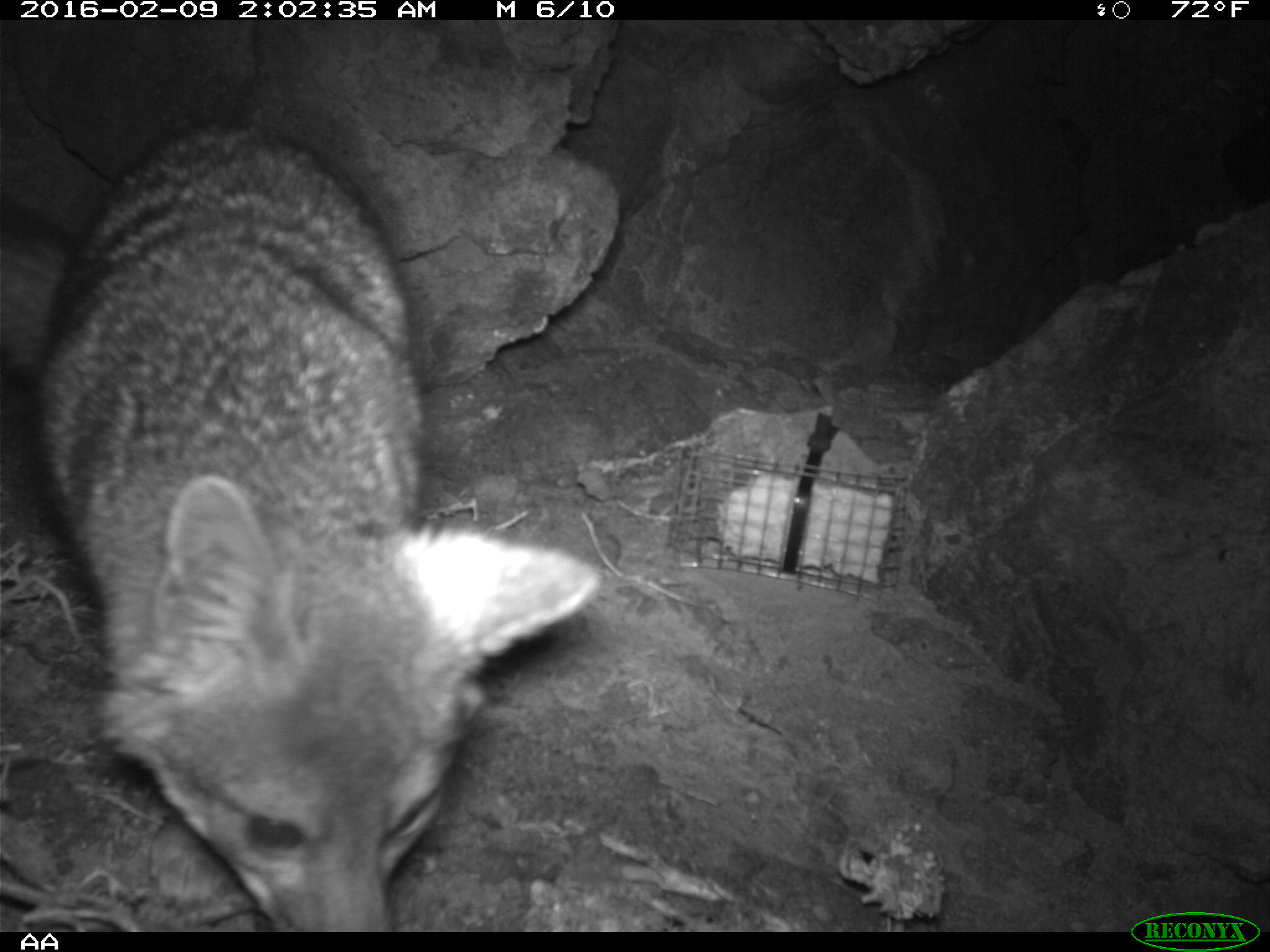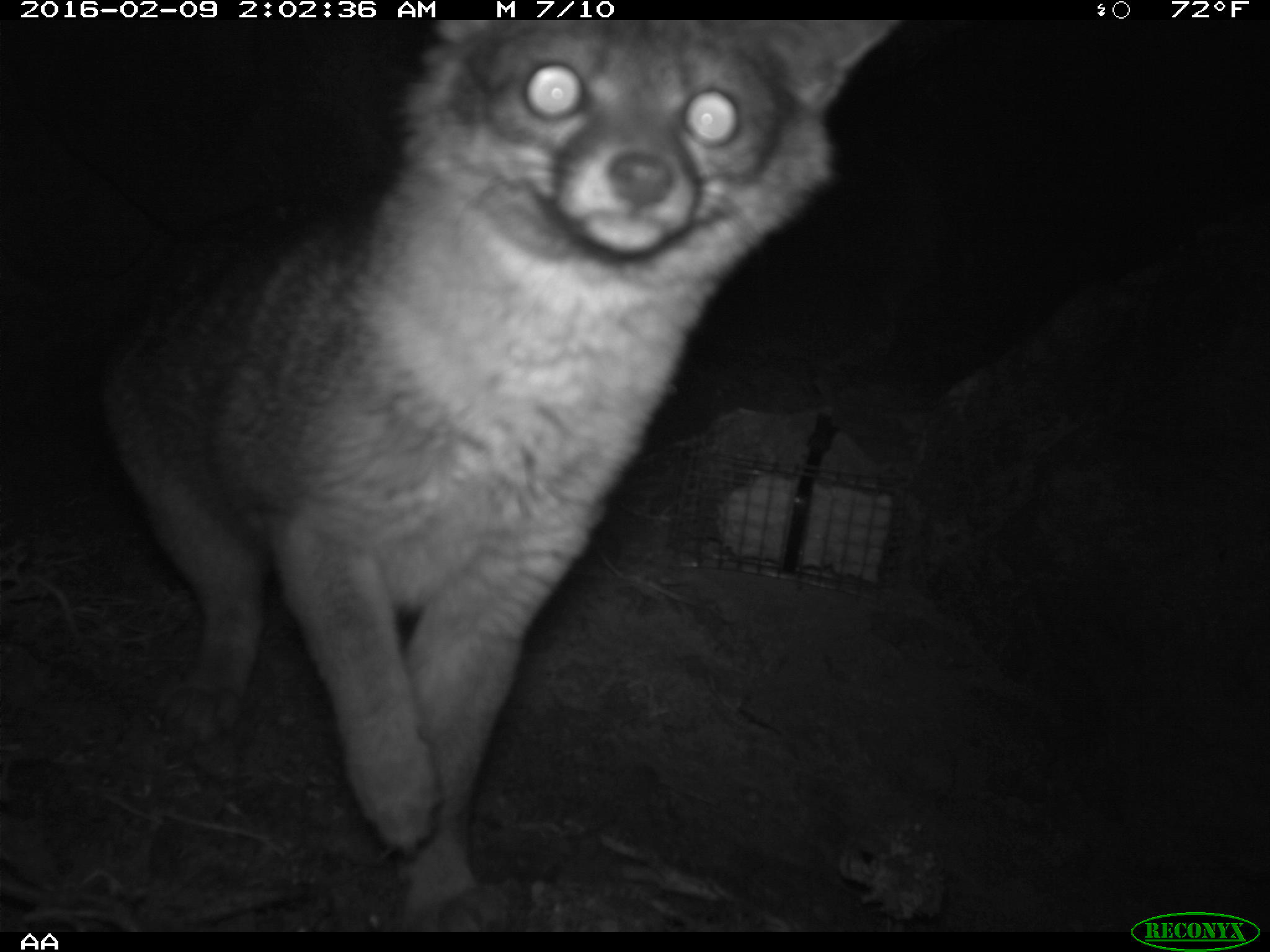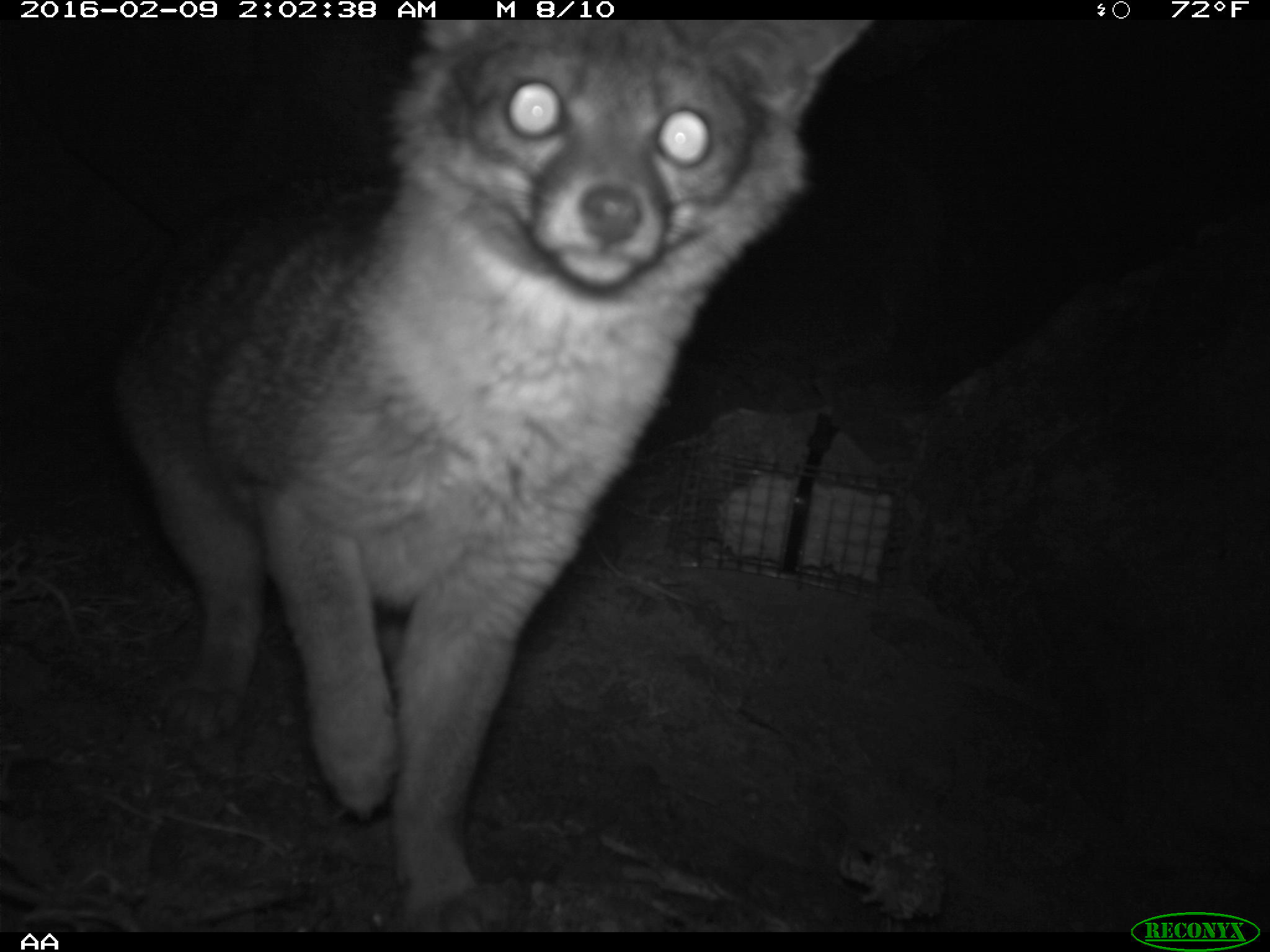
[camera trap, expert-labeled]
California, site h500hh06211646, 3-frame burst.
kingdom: Animalia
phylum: Chordata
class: Mammalia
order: Carnivora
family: Canidae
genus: Urocyon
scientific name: Urocyon littoralis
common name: island fox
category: fox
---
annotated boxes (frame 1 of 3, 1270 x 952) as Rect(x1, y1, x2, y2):
fox: Rect(0, 123, 602, 931)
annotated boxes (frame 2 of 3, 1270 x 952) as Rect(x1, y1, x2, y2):
fox: Rect(90, 20, 904, 932)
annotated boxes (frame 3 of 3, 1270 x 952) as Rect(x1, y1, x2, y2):
fox: Rect(100, 20, 874, 930)